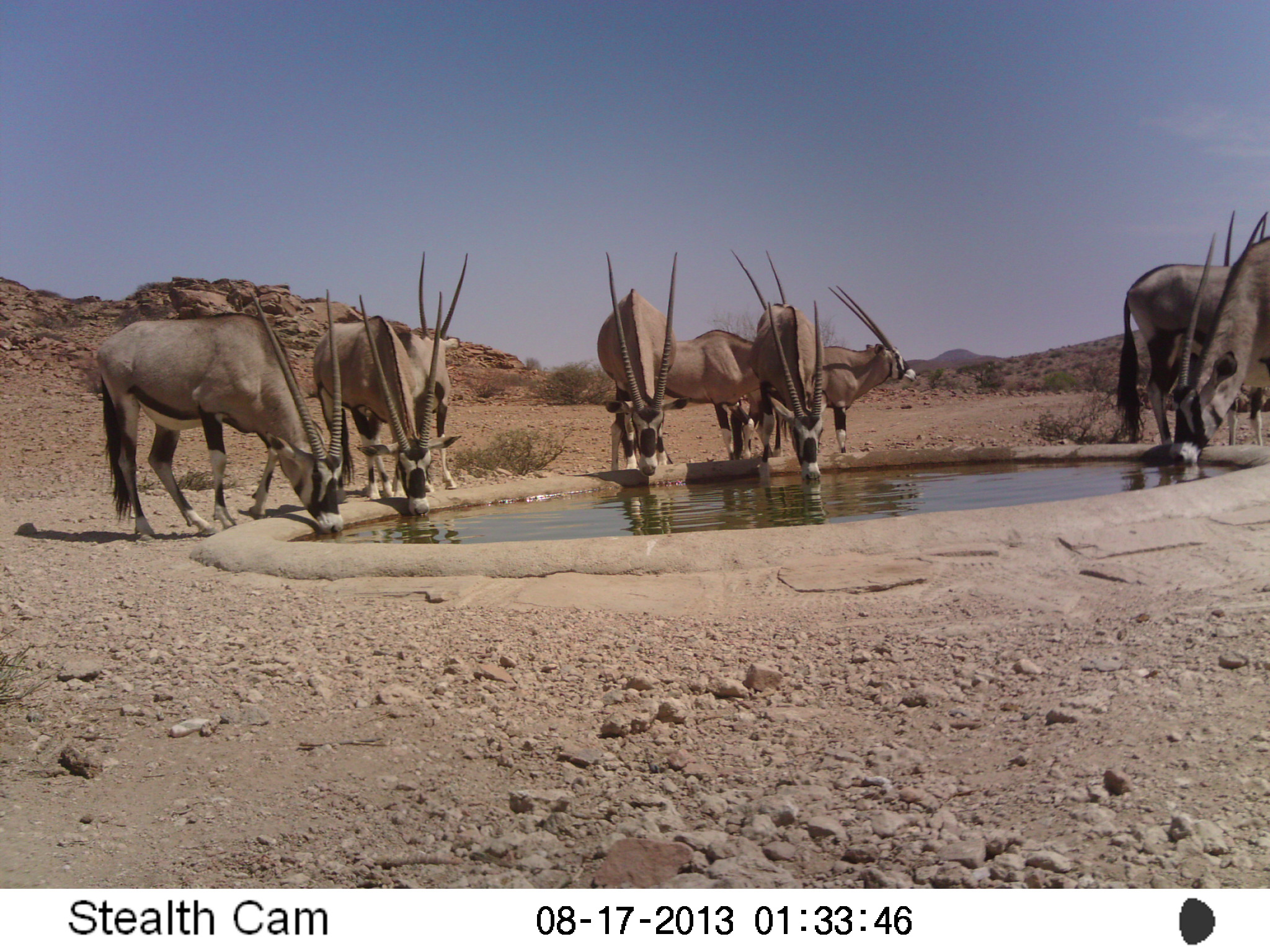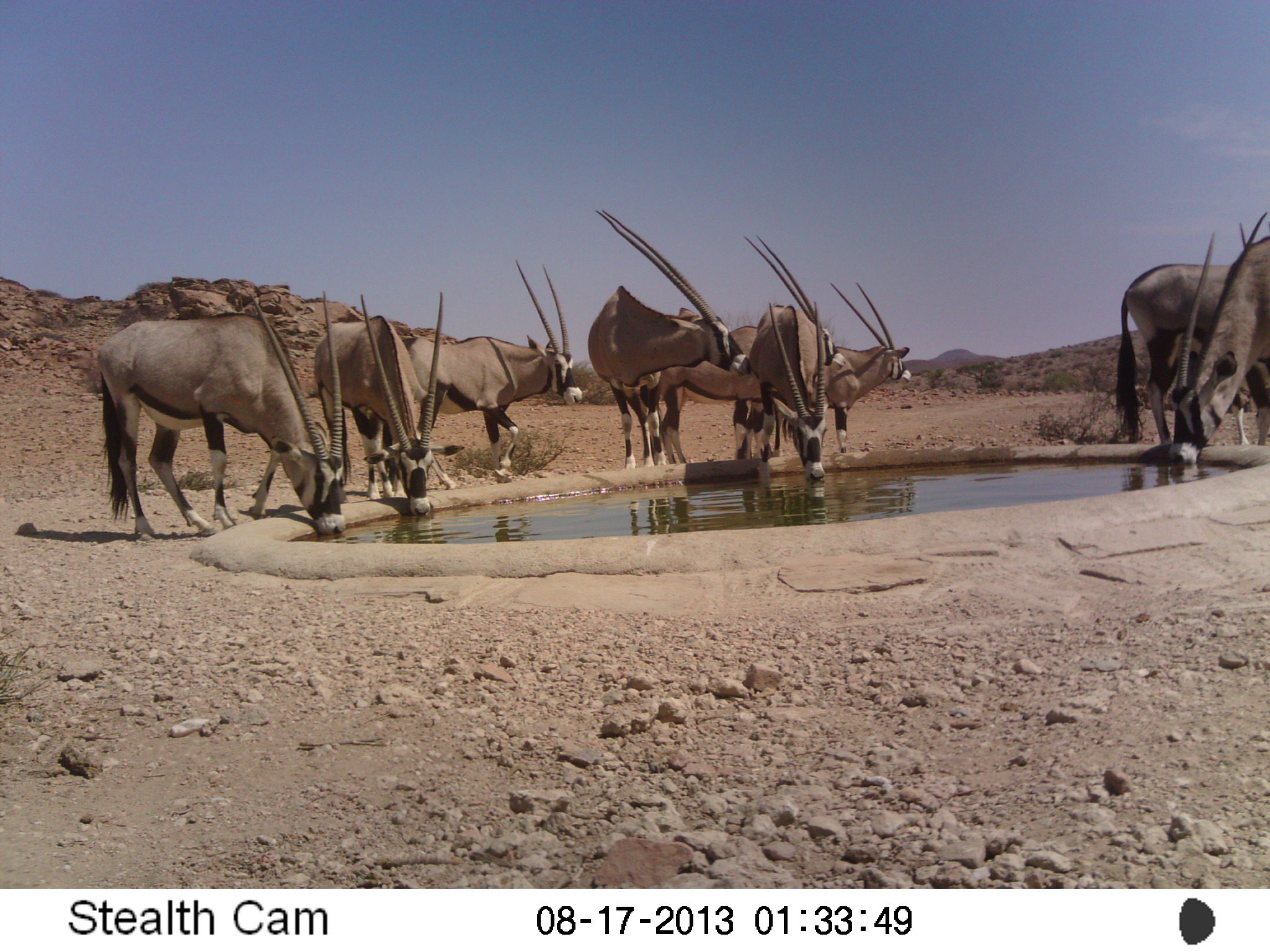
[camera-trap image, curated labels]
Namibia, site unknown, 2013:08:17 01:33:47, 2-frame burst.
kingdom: Animalia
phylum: Chordata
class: Mammalia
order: Artiodactyla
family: Bovidae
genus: Oryx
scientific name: Oryx gazella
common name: gemsbok